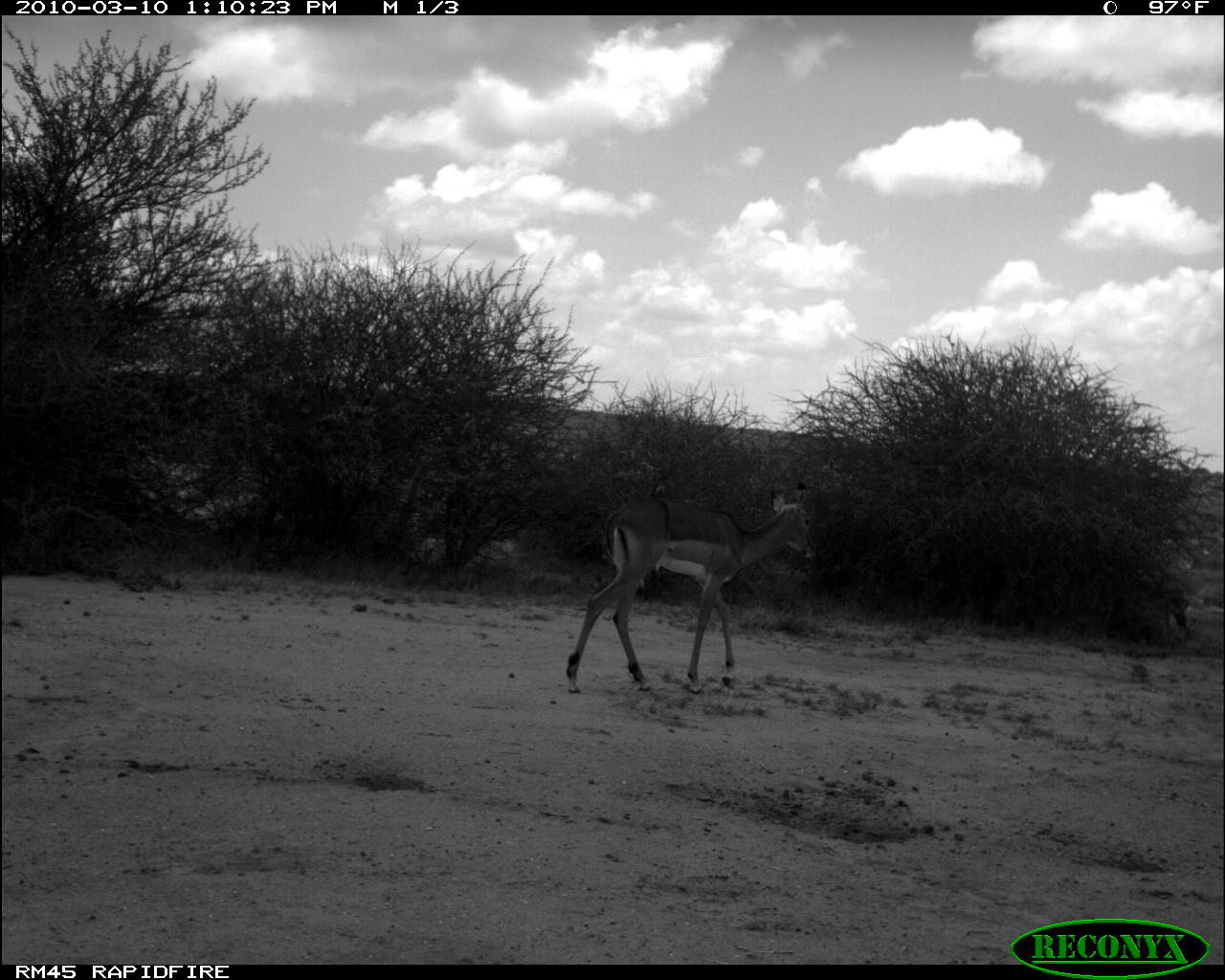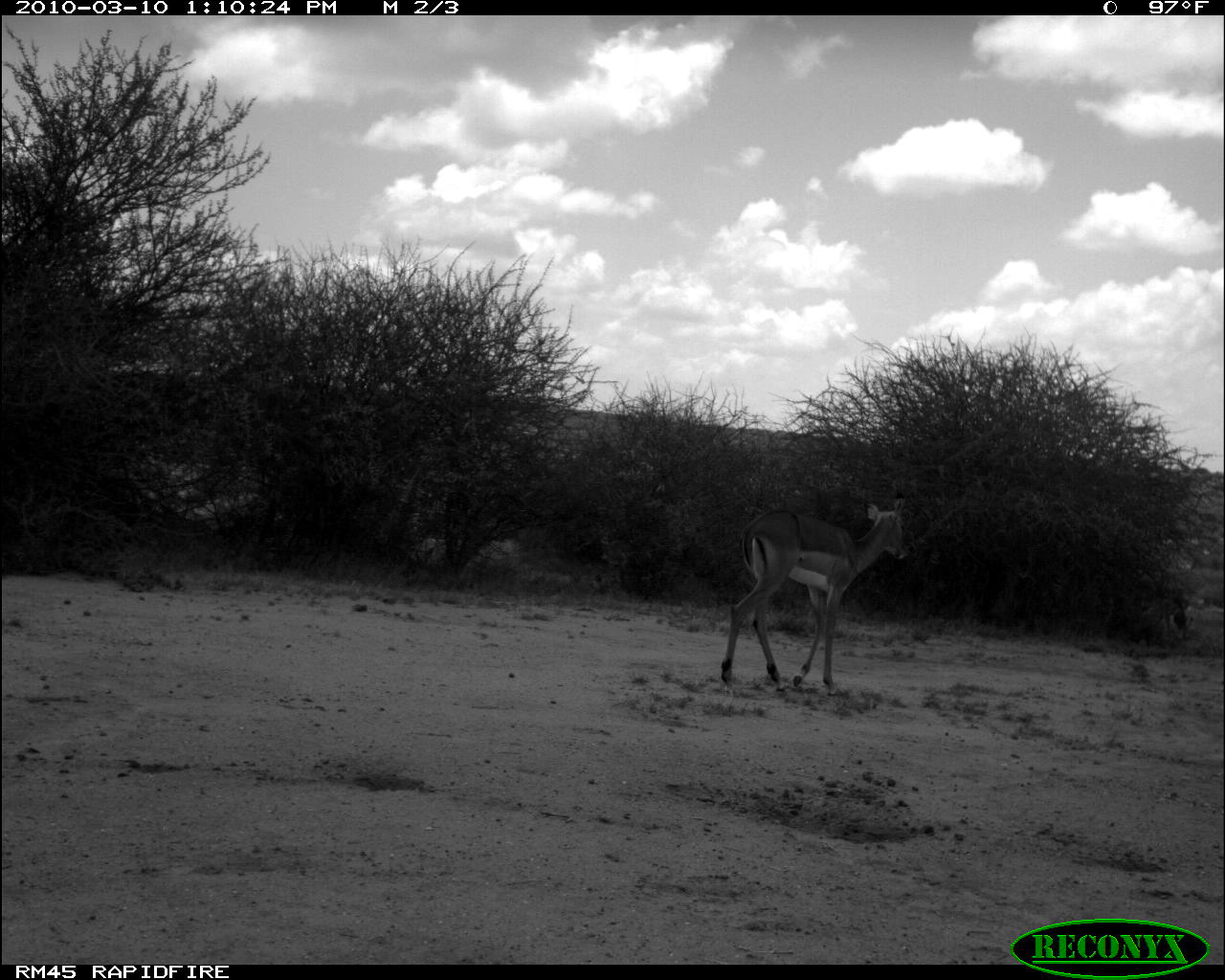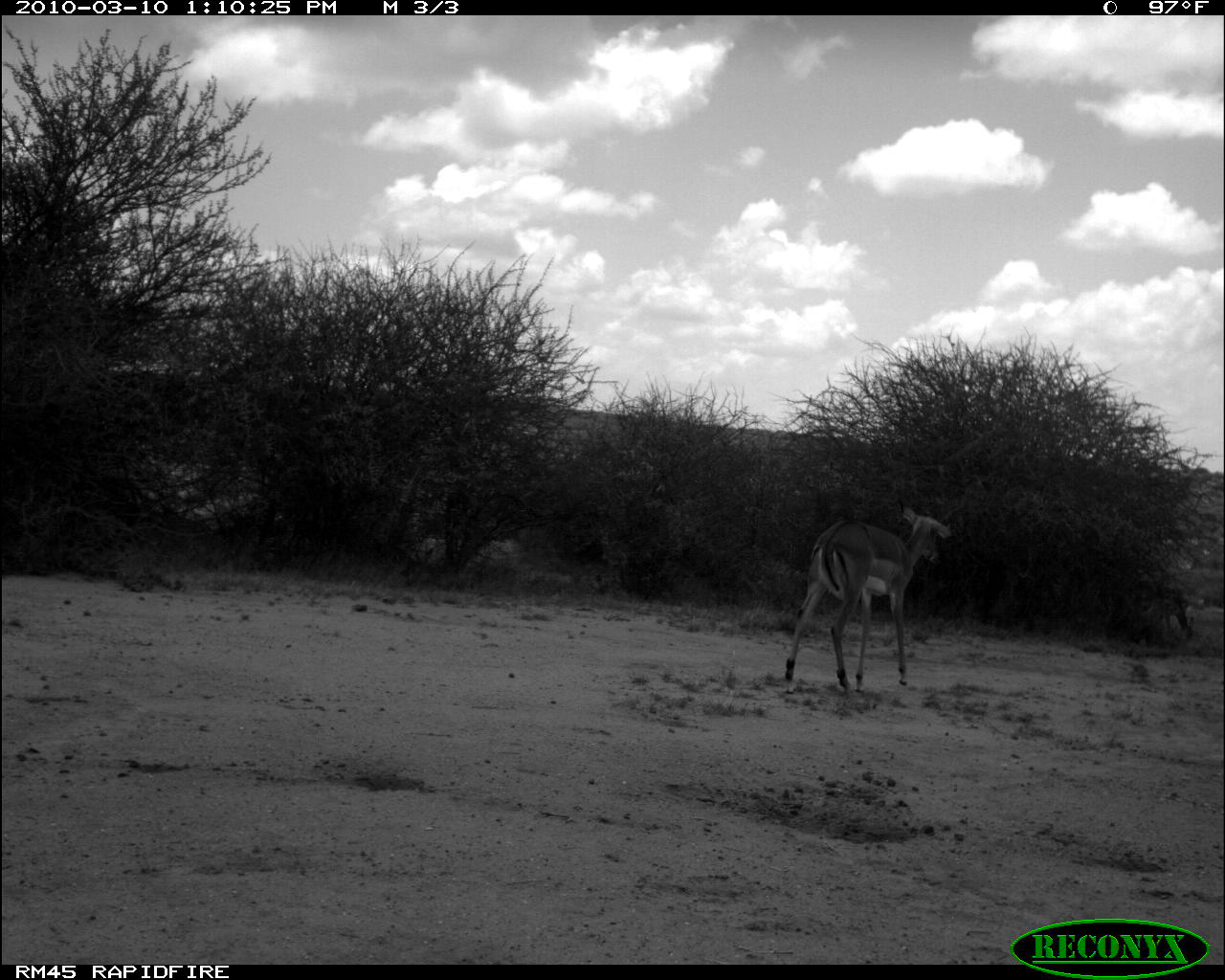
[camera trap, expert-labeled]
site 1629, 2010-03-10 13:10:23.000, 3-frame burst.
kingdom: Animalia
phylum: Chordata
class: Mammalia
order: Artiodactyla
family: Bovidae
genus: Aepyceros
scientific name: Aepyceros melampus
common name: impala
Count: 2.